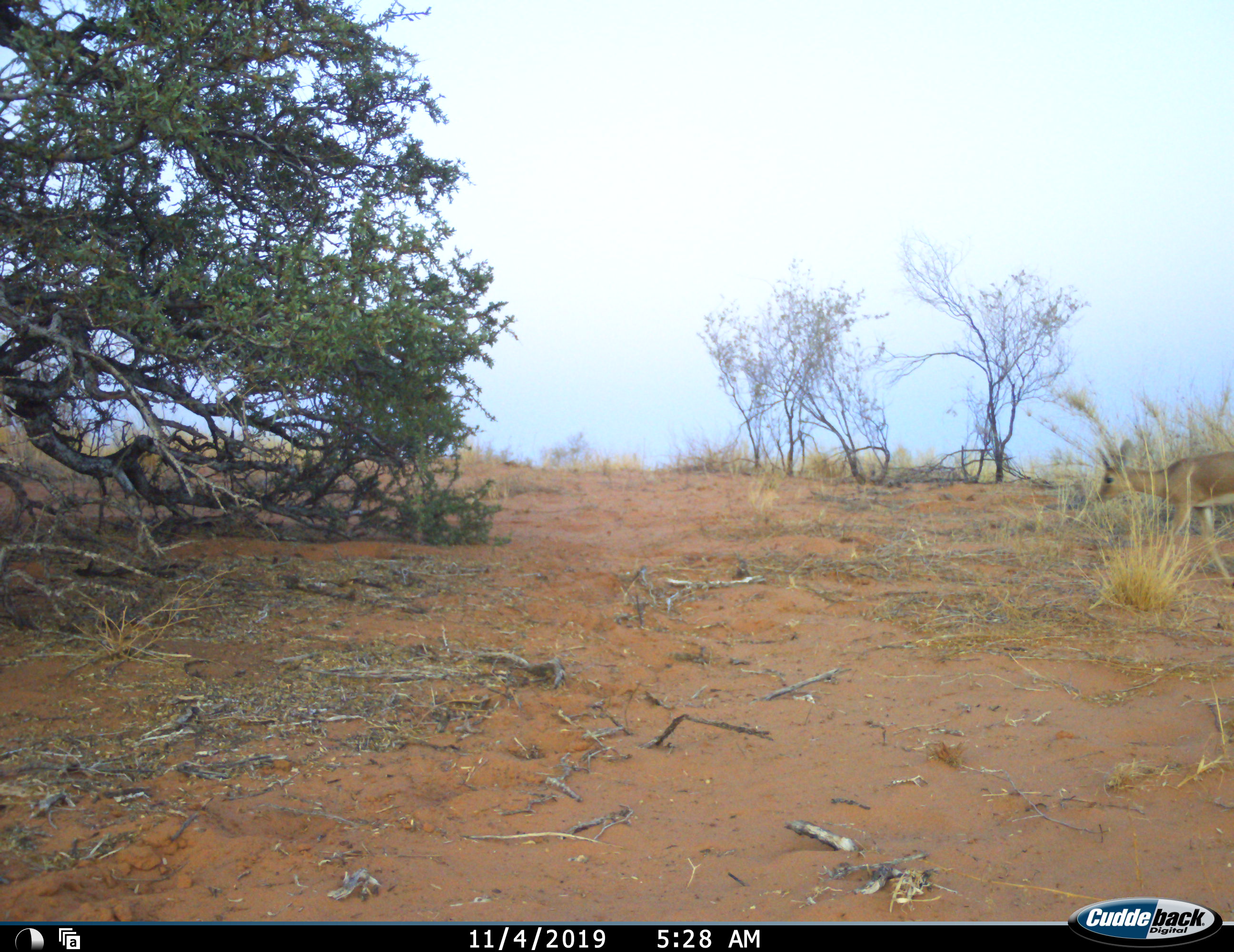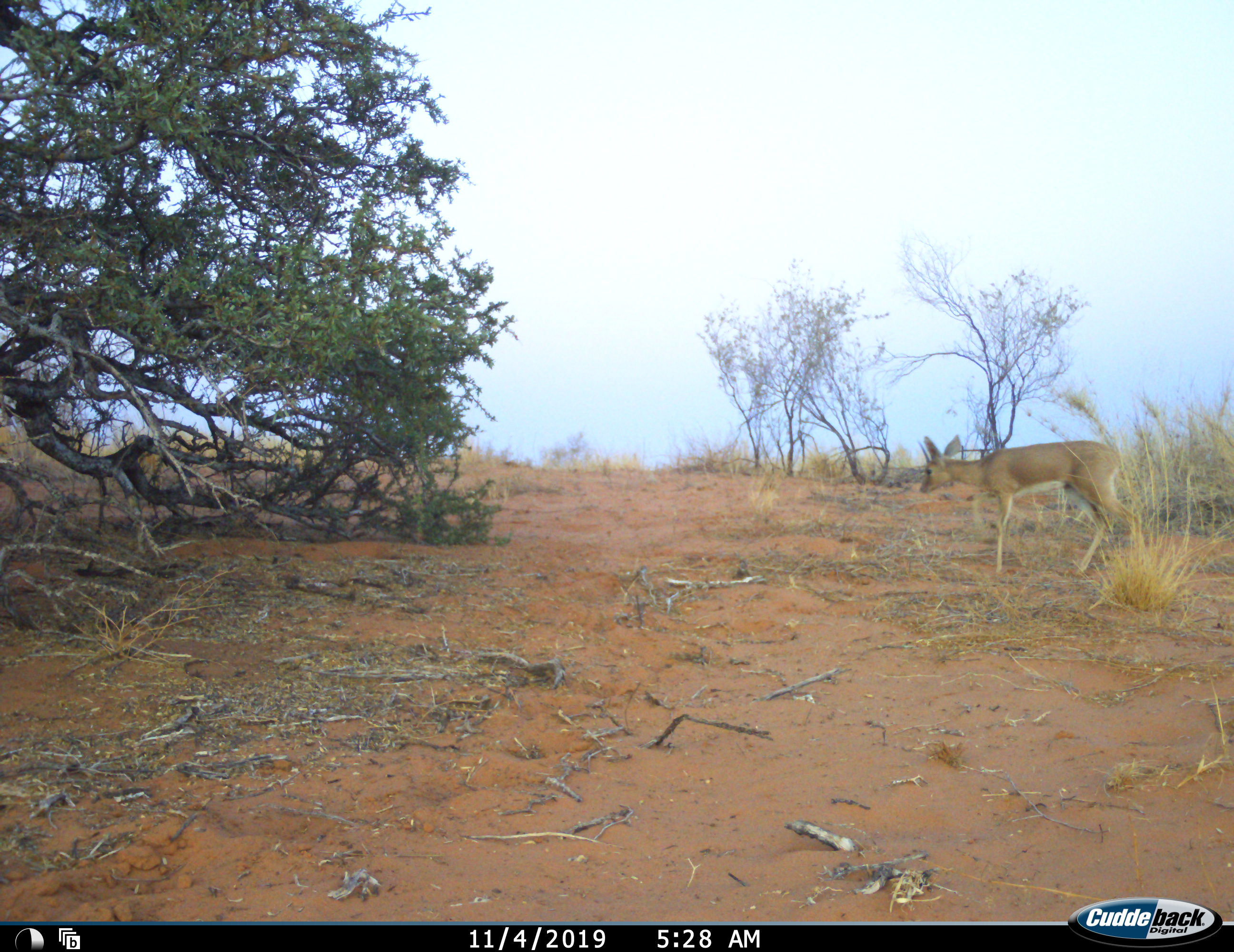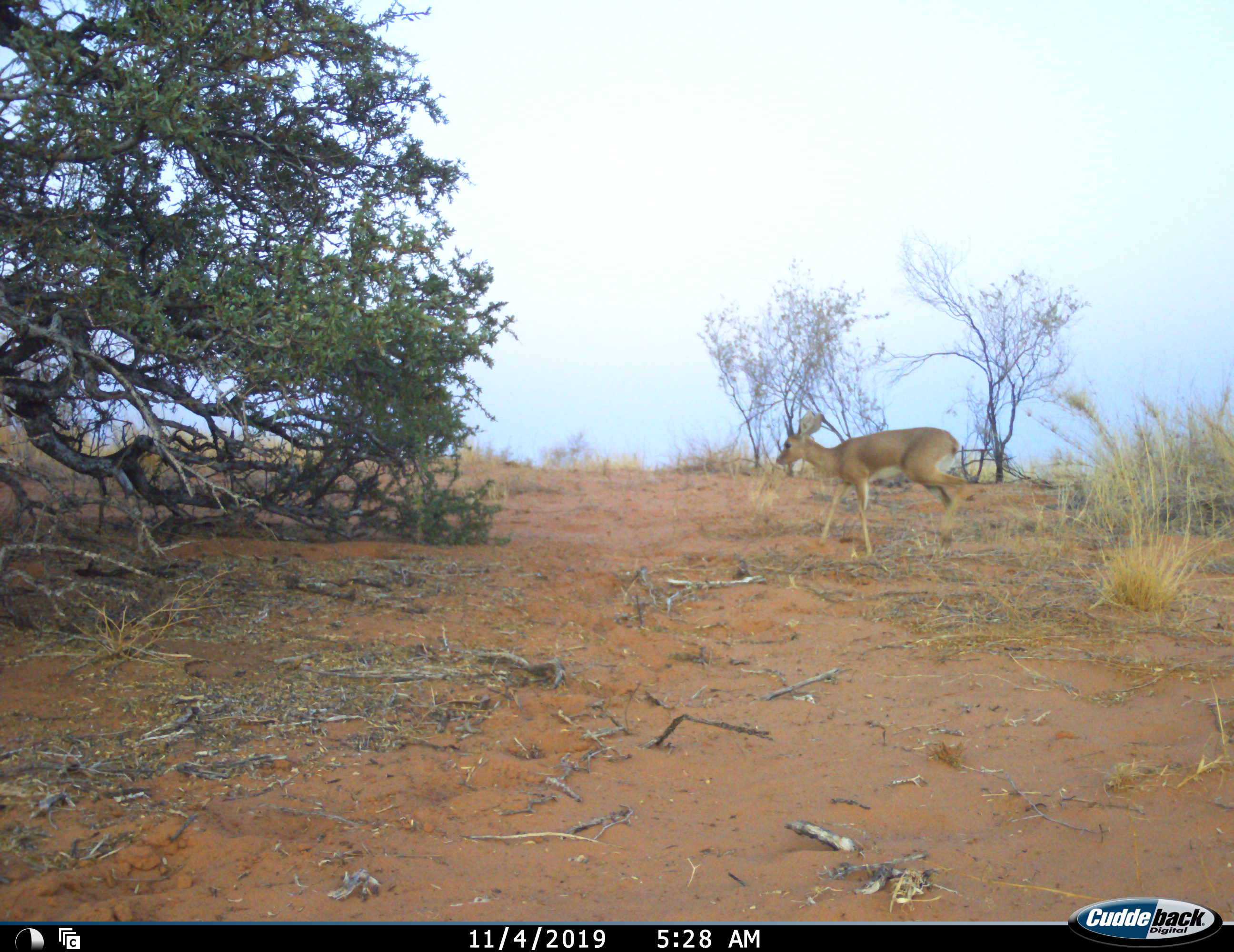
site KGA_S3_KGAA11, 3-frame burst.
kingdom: Animalia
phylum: Chordata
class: Mammalia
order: Artiodactyla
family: Bovidae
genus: Raphicerus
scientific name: Raphicerus campestris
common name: steenbok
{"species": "steenbok (Raphicerus campestris)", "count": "1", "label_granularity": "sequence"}